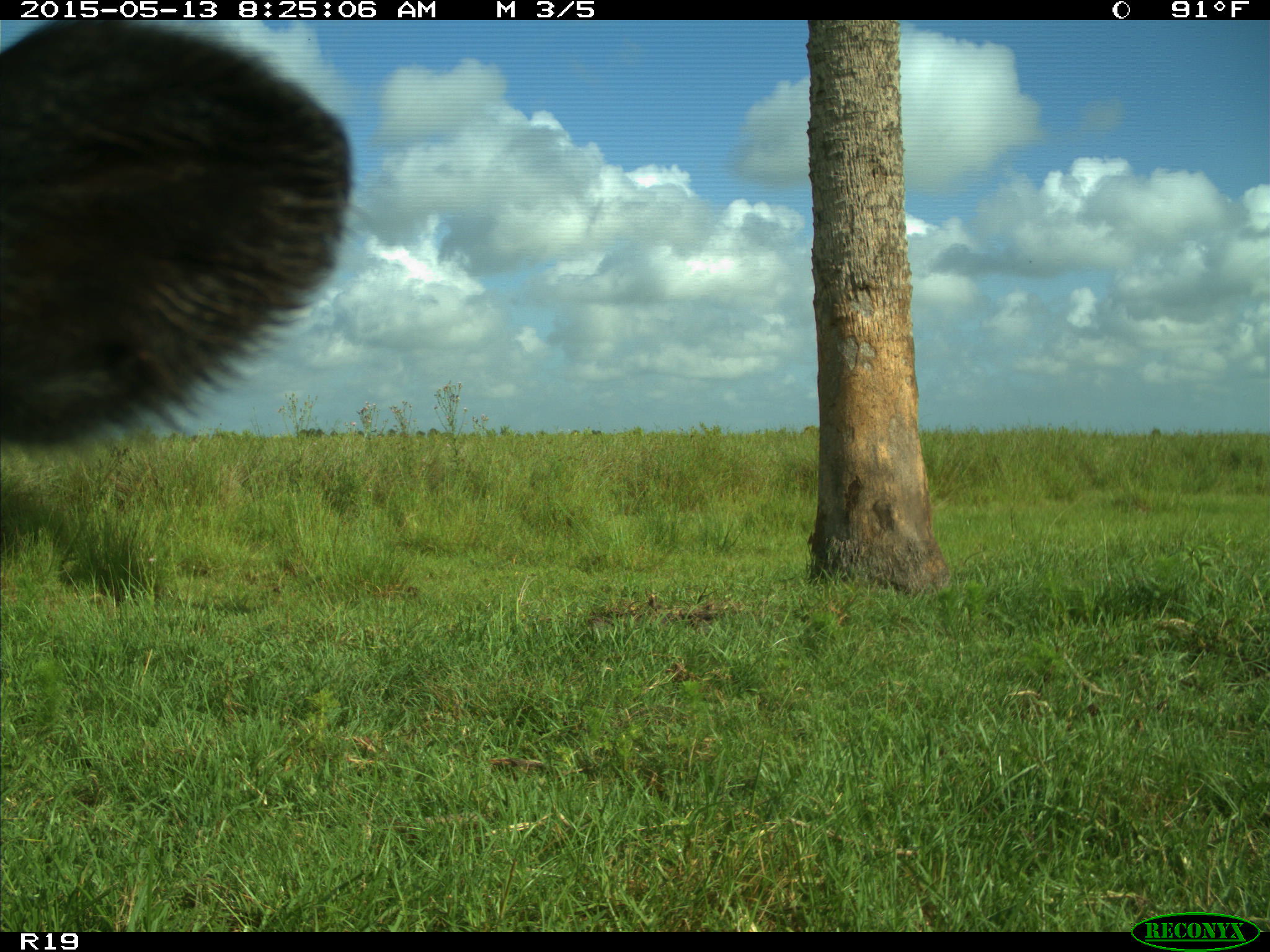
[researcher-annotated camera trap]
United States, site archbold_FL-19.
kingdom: Animalia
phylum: Chordata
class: Mammalia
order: Artiodactyla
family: Bovidae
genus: Bos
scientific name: Bos taurus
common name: domestic cow